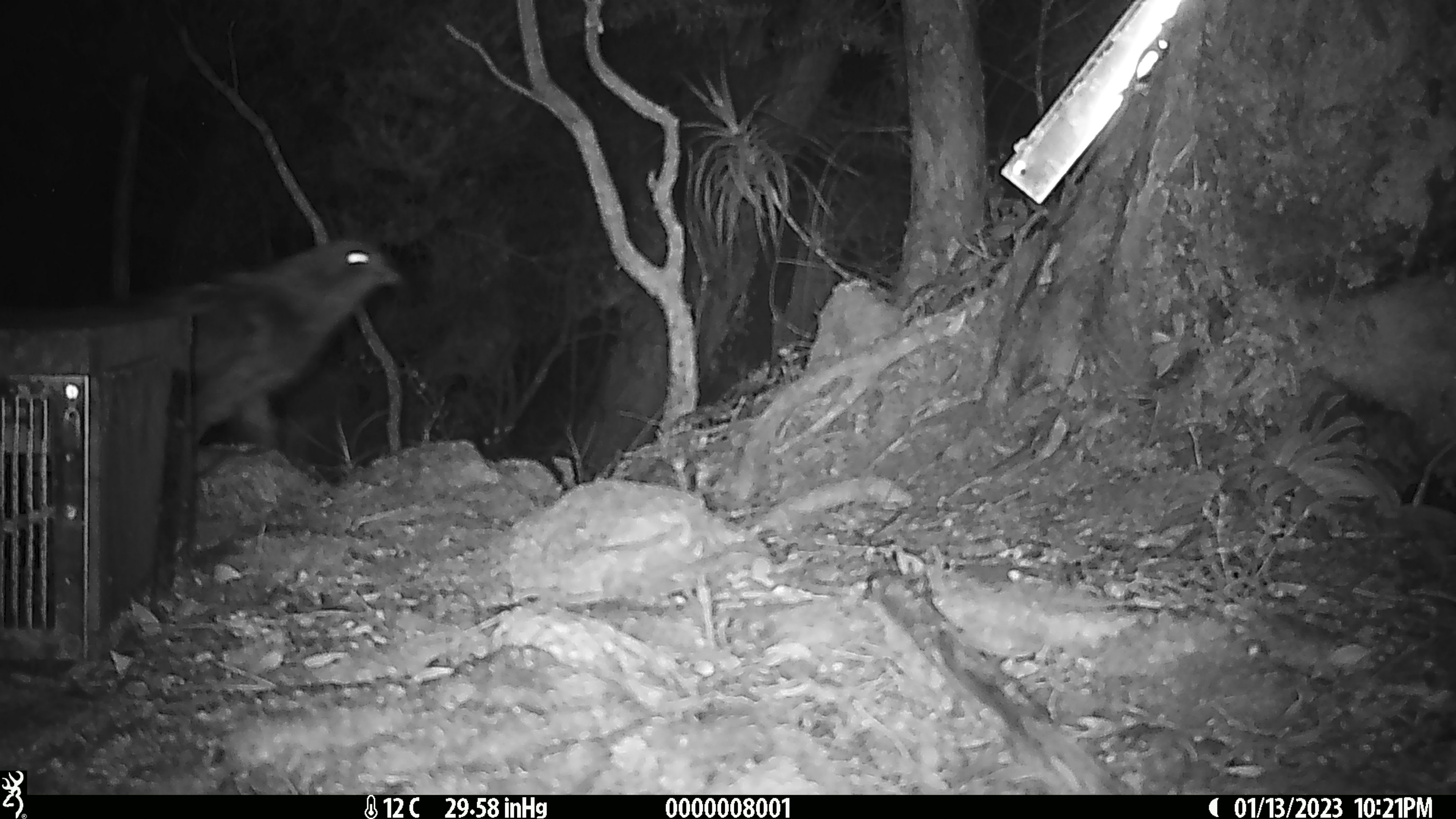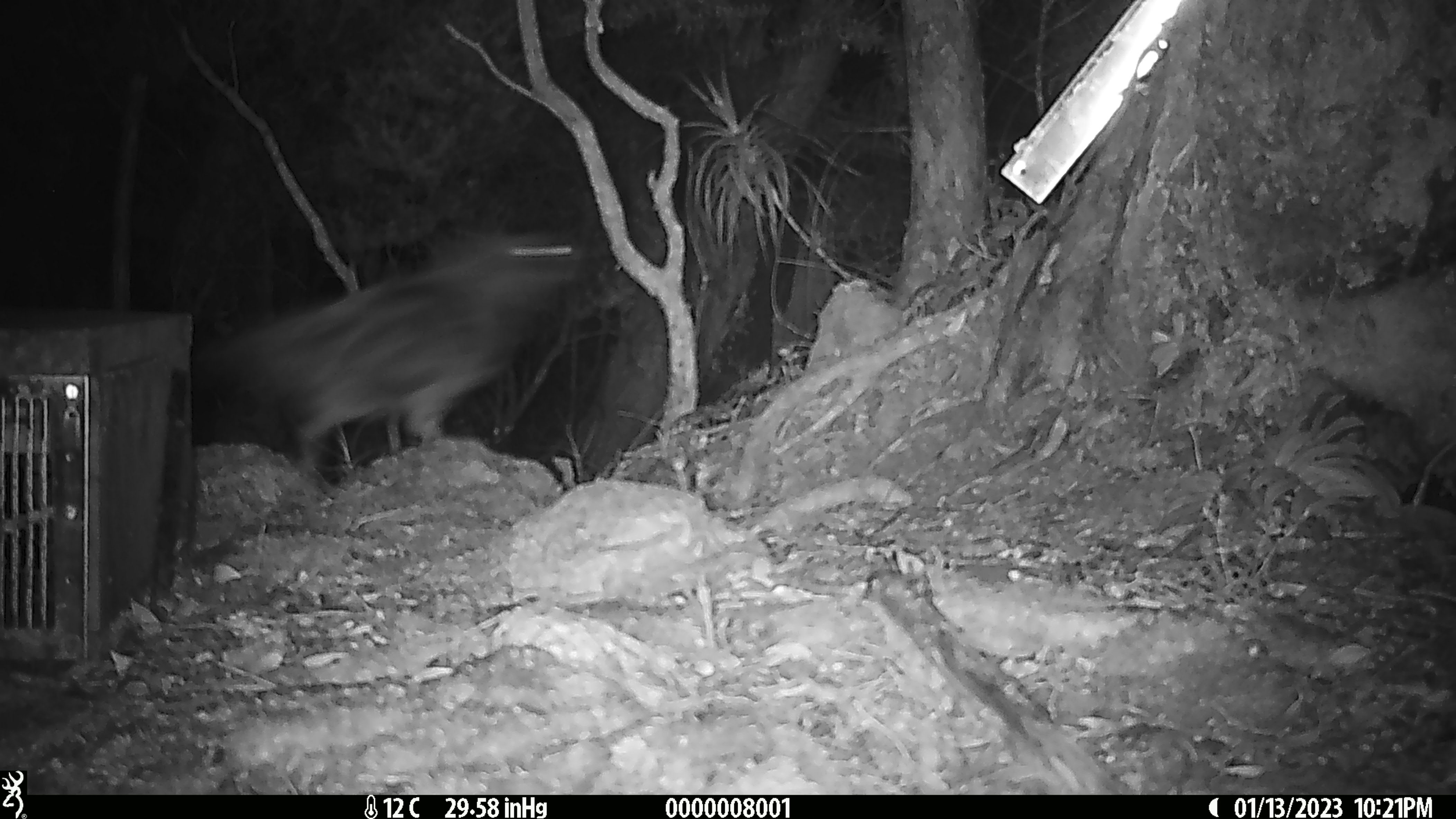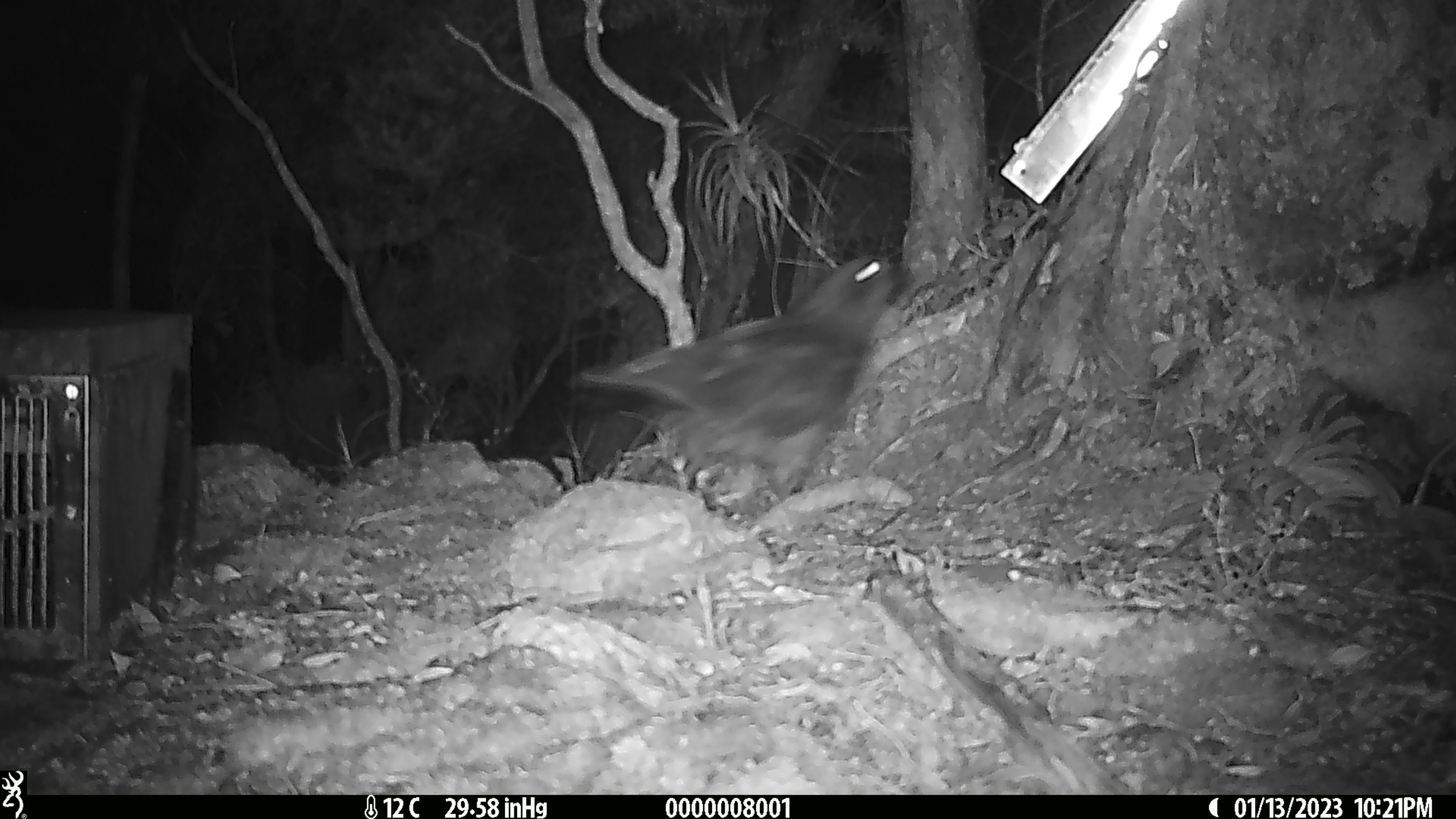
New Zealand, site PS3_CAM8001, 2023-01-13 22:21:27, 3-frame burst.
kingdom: Animalia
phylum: Chordata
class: Aves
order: Psittaciformes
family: Strigopidae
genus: Nestor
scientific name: Nestor notabilis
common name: kea